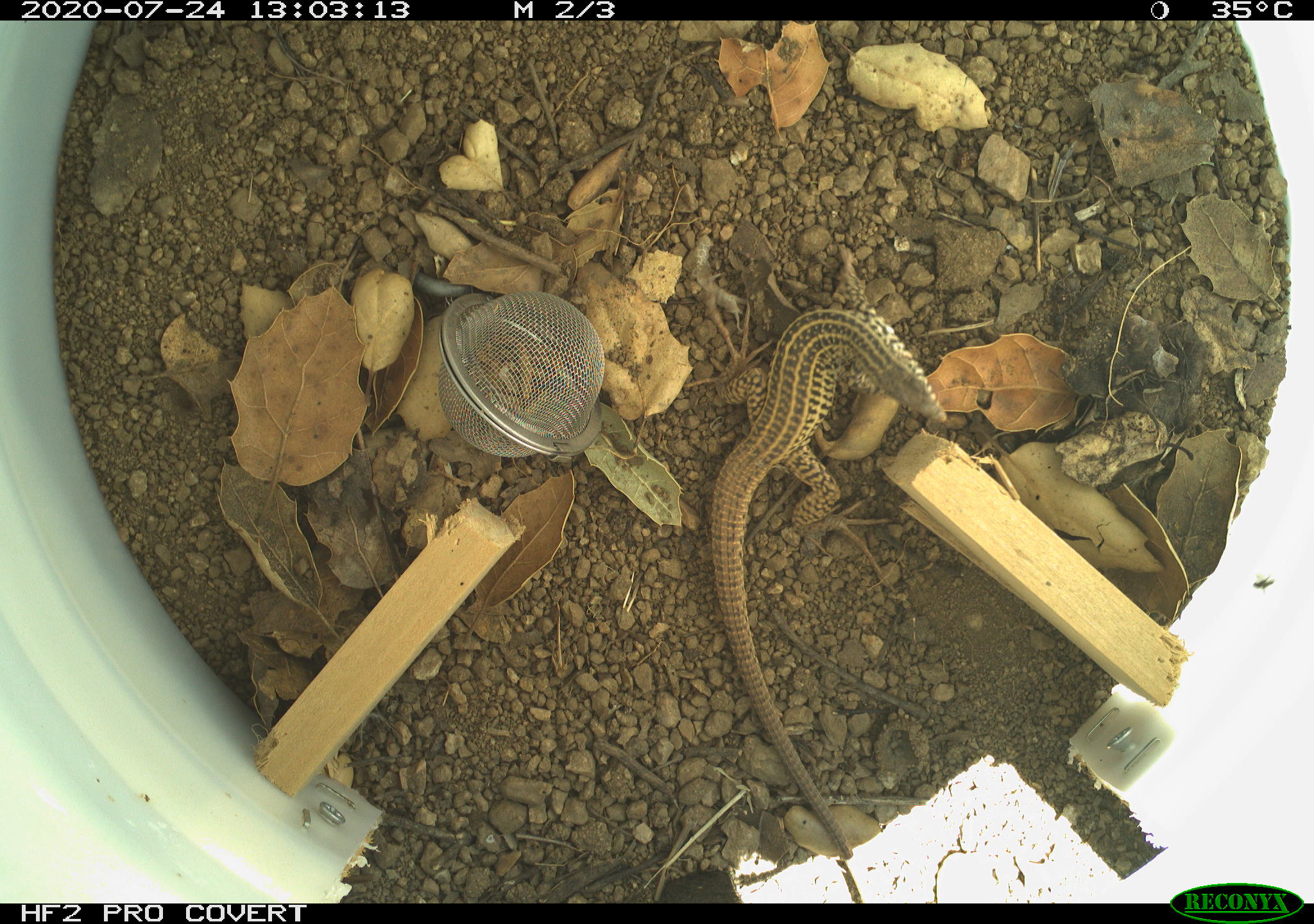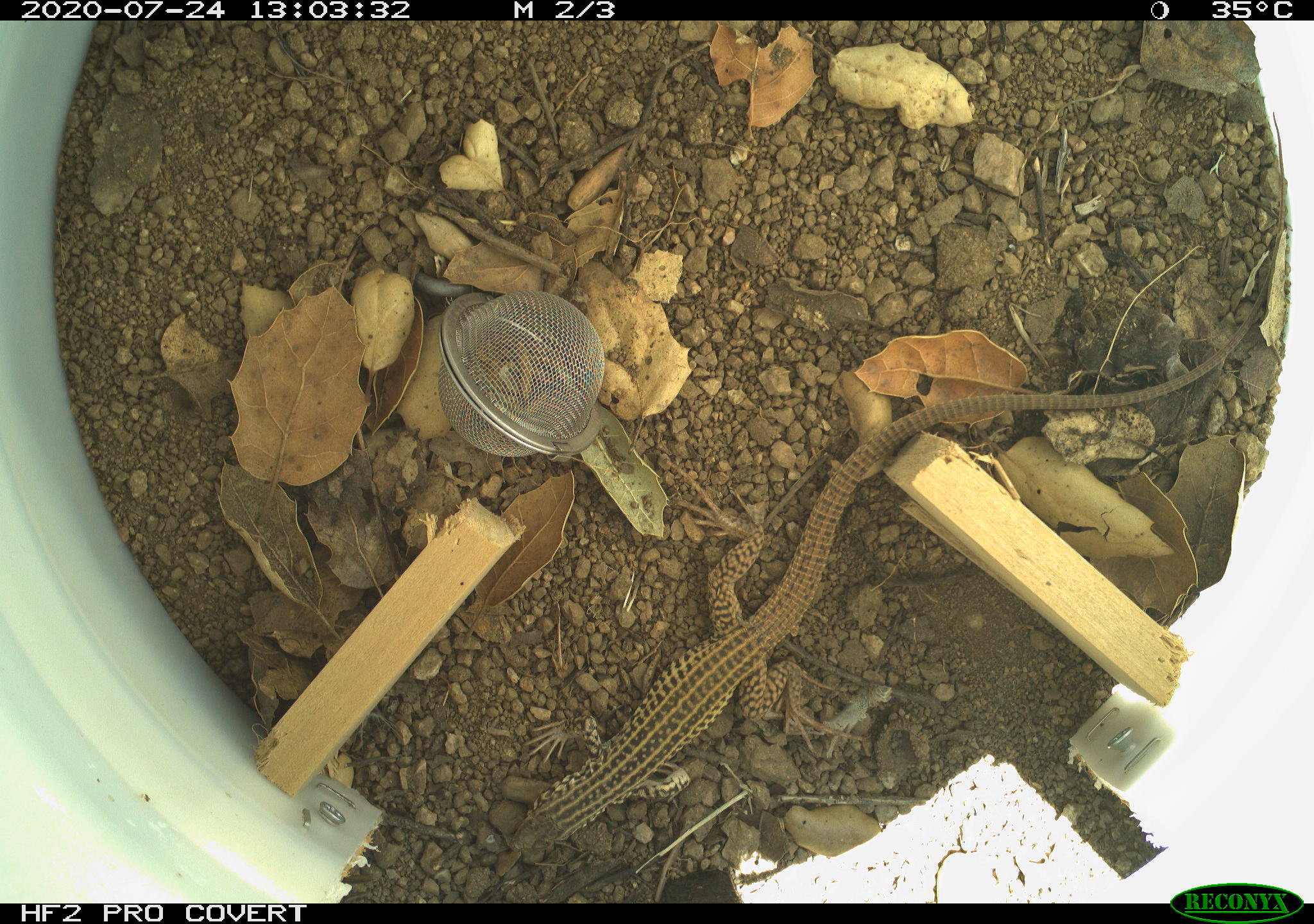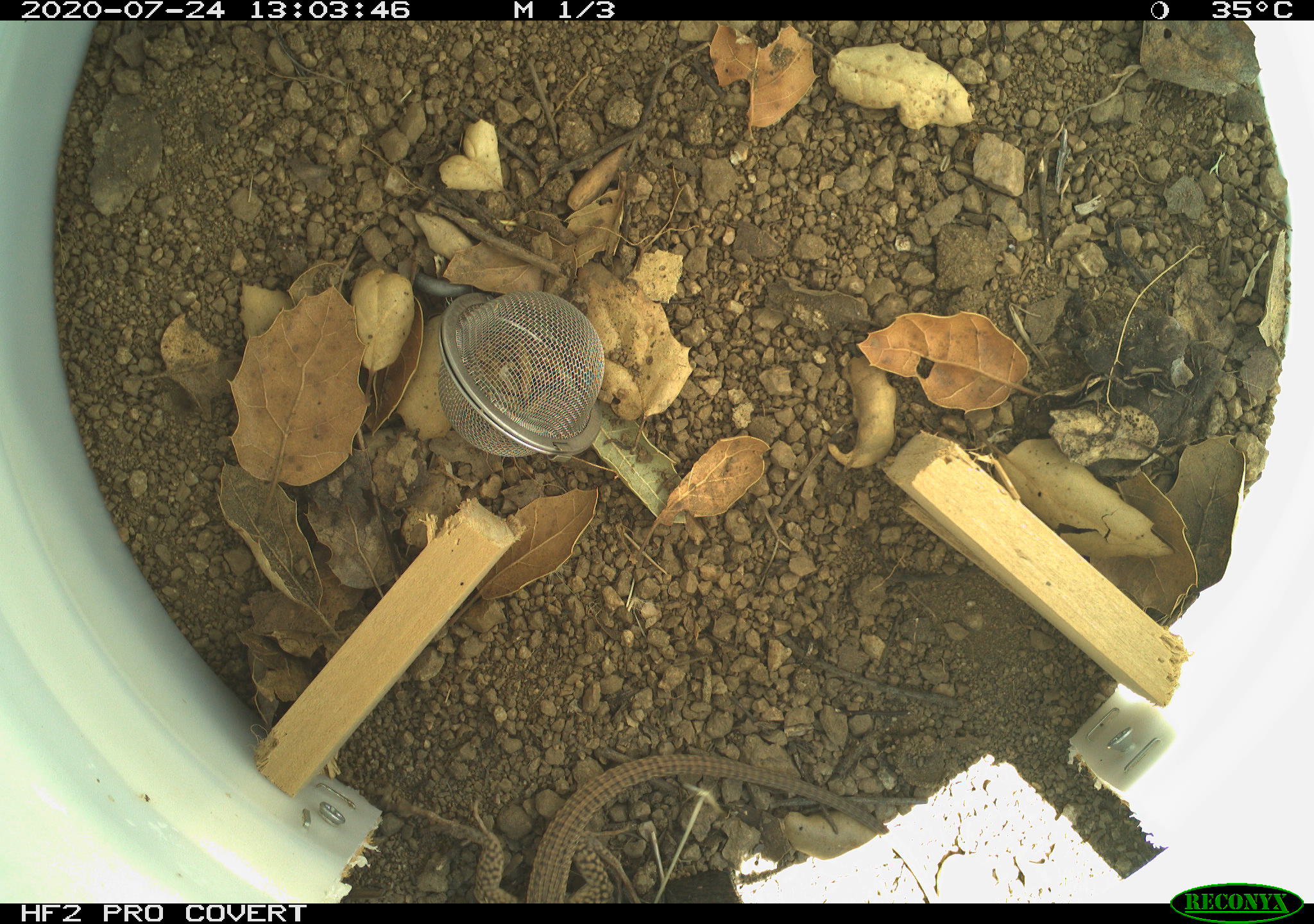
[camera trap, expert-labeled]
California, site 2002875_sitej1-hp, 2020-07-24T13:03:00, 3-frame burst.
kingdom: Animalia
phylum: Chordata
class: Reptilia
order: Squamata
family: Teiidae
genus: Aspidoscelis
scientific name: Aspidoscelis tigris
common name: western whiptail